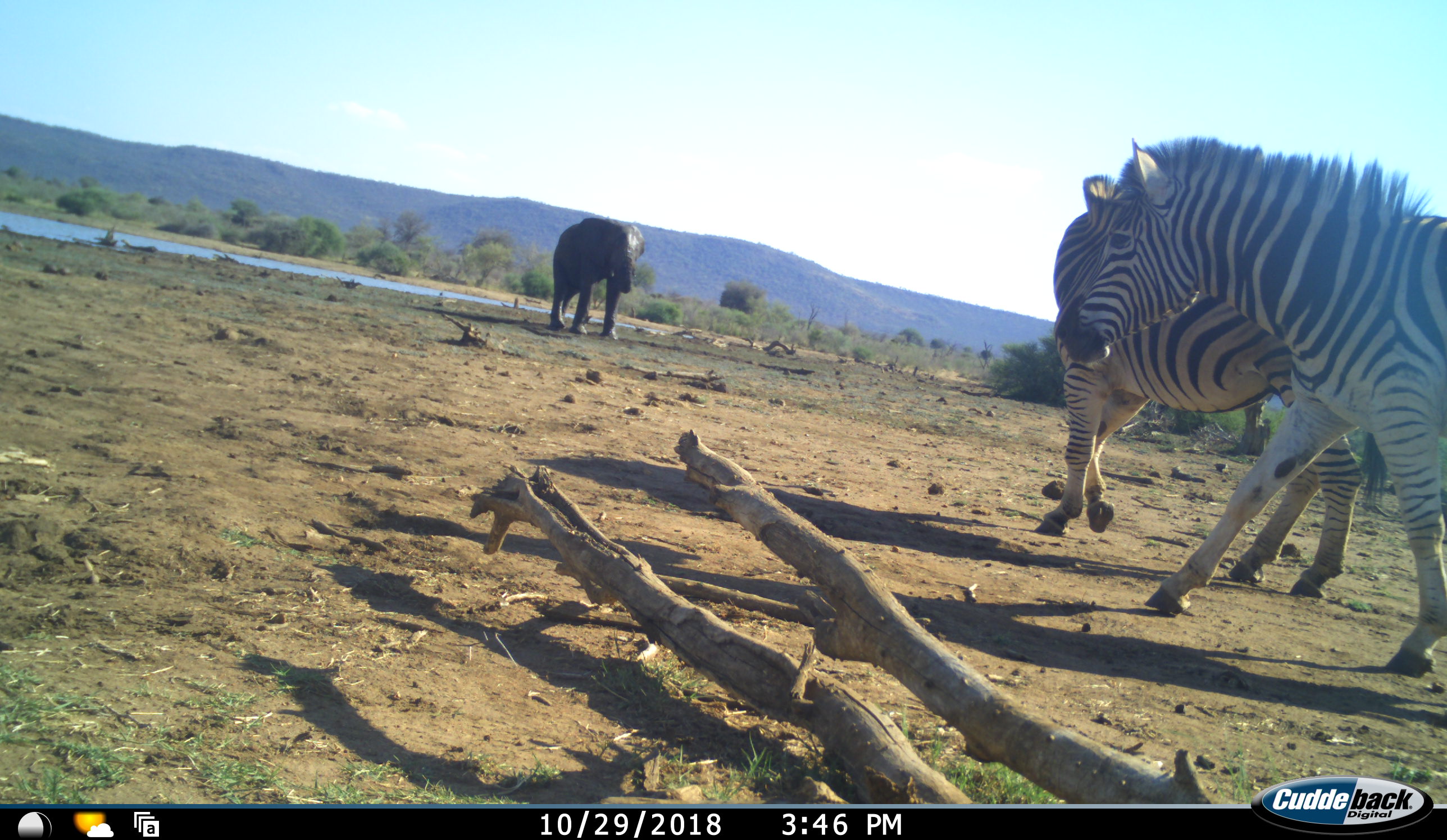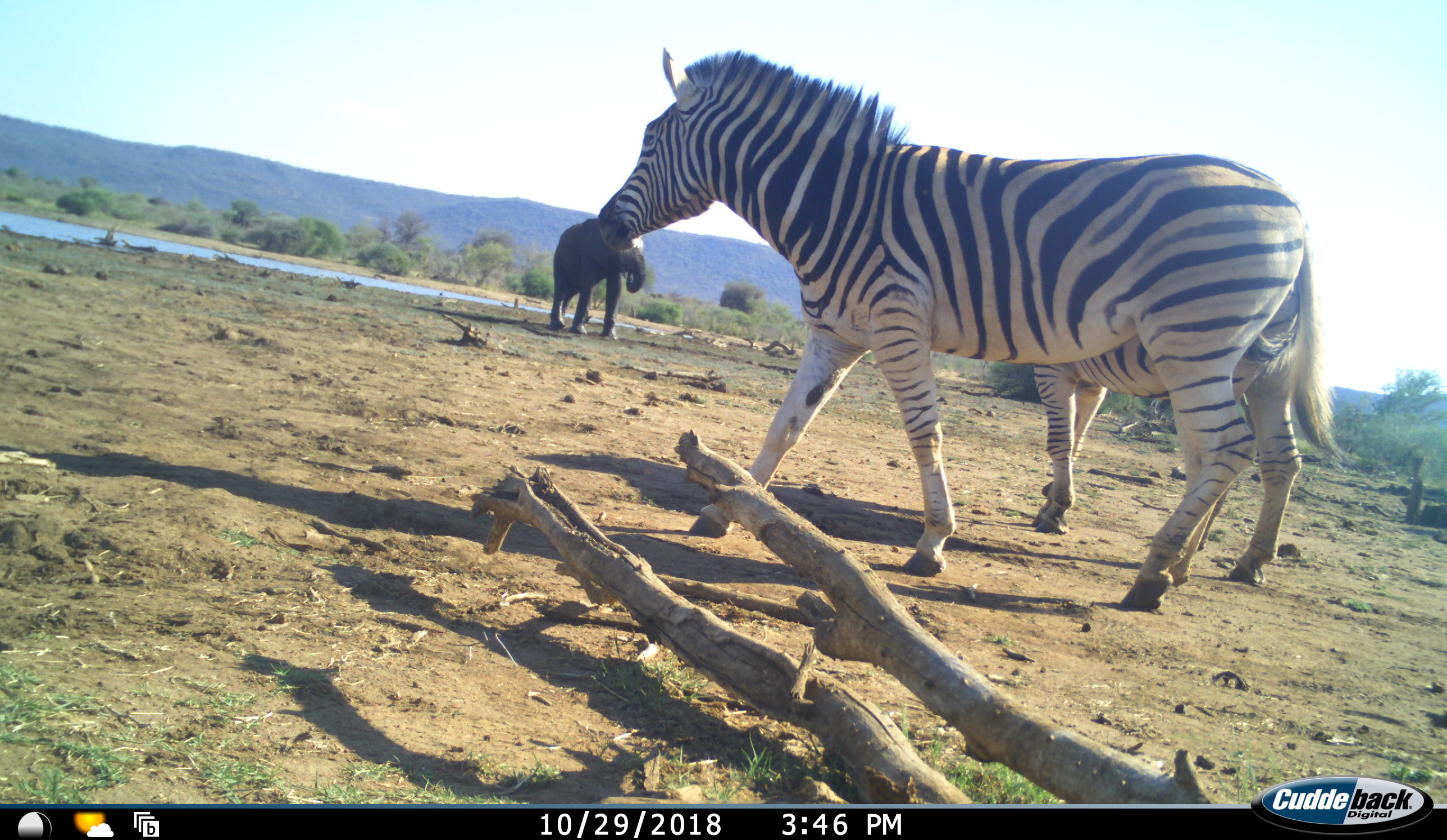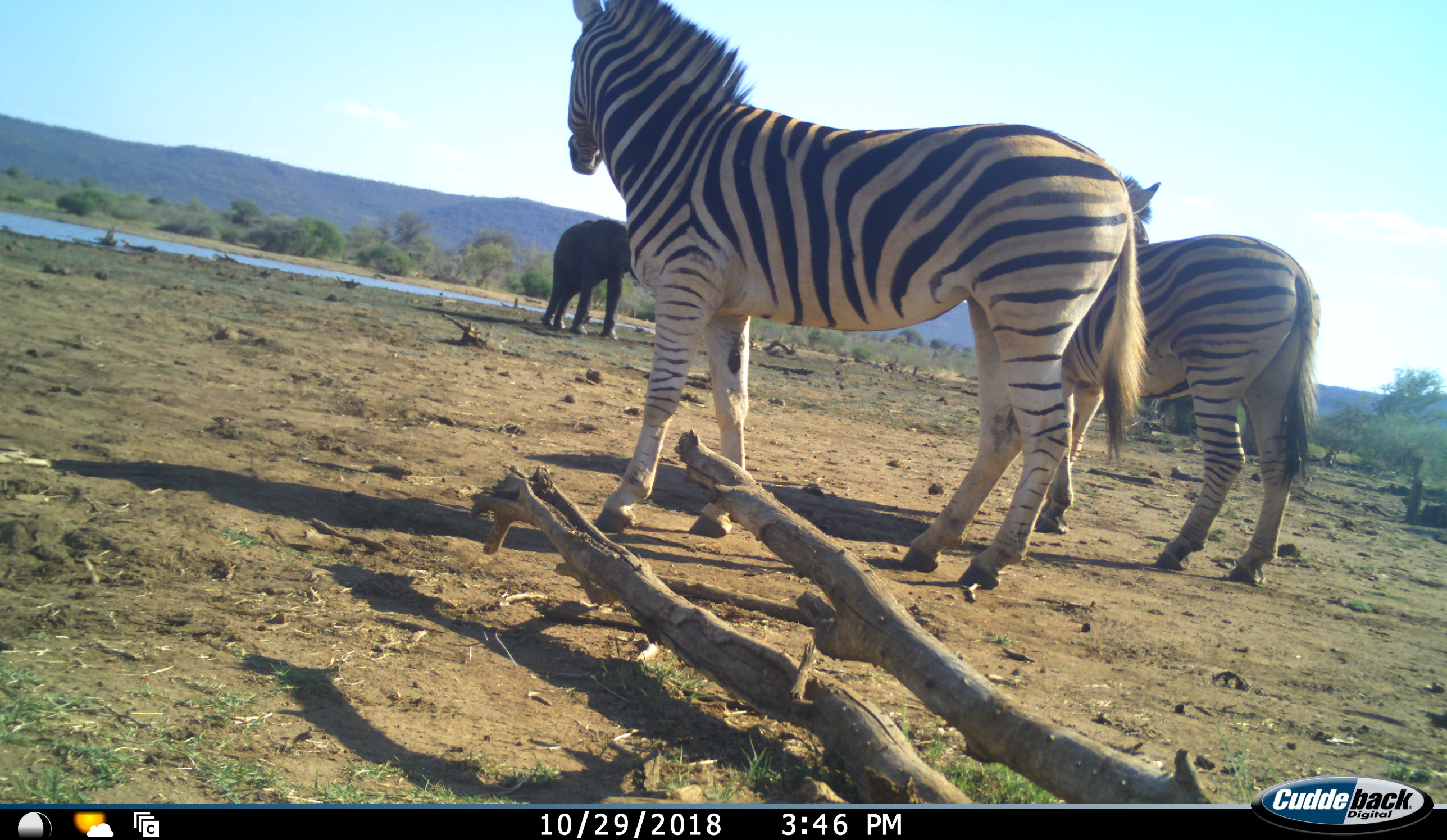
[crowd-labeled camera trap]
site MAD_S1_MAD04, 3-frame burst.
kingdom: Animalia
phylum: Chordata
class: Mammalia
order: Proboscidea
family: Elephantidae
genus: Loxodonta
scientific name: Loxodonta africana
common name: african bush elephant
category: elephant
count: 1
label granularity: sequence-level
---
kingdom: Animalia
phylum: Chordata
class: Mammalia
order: Perissodactyla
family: Equidae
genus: Equus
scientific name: Equus quagga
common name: plains zebra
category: zebraplains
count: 2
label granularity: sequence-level